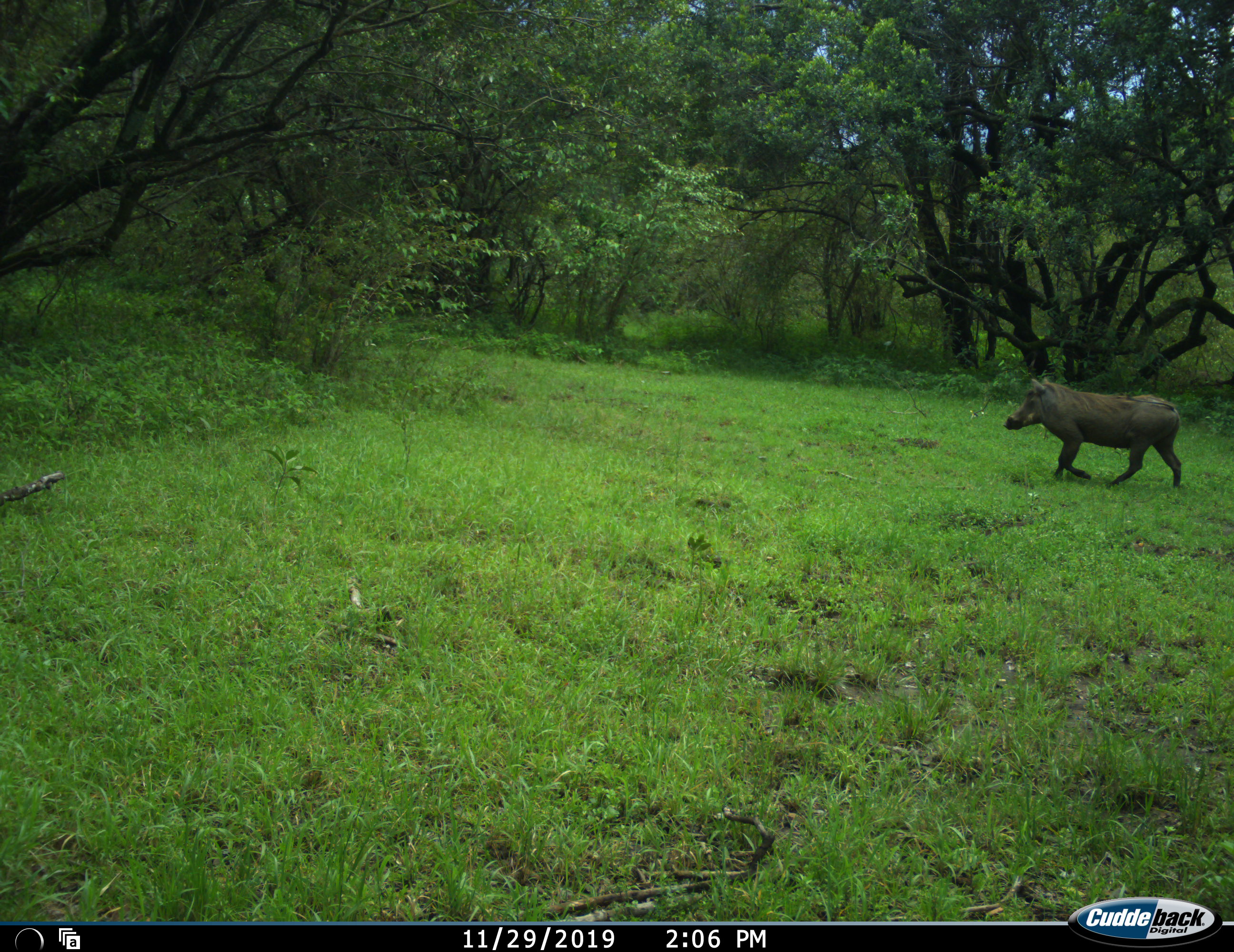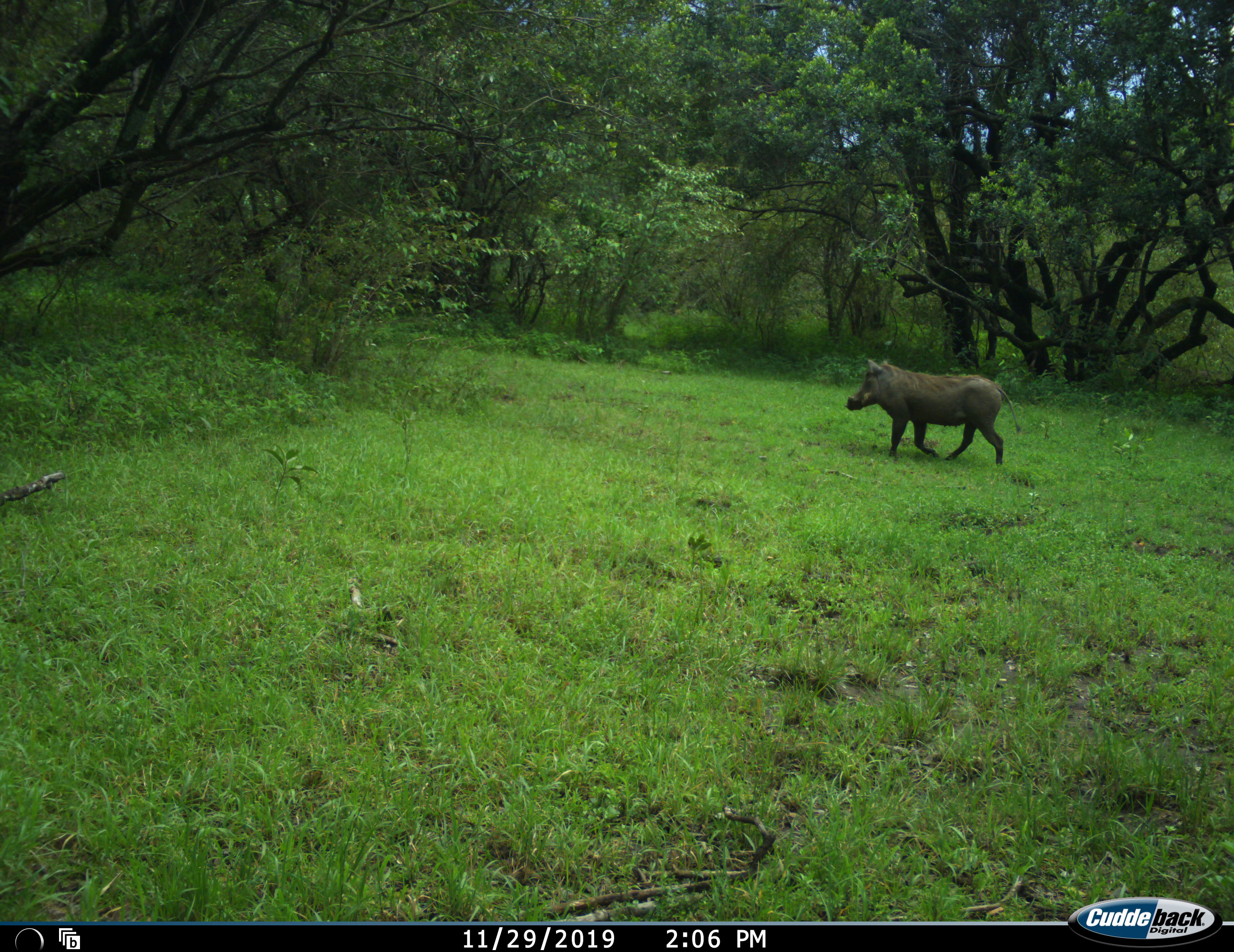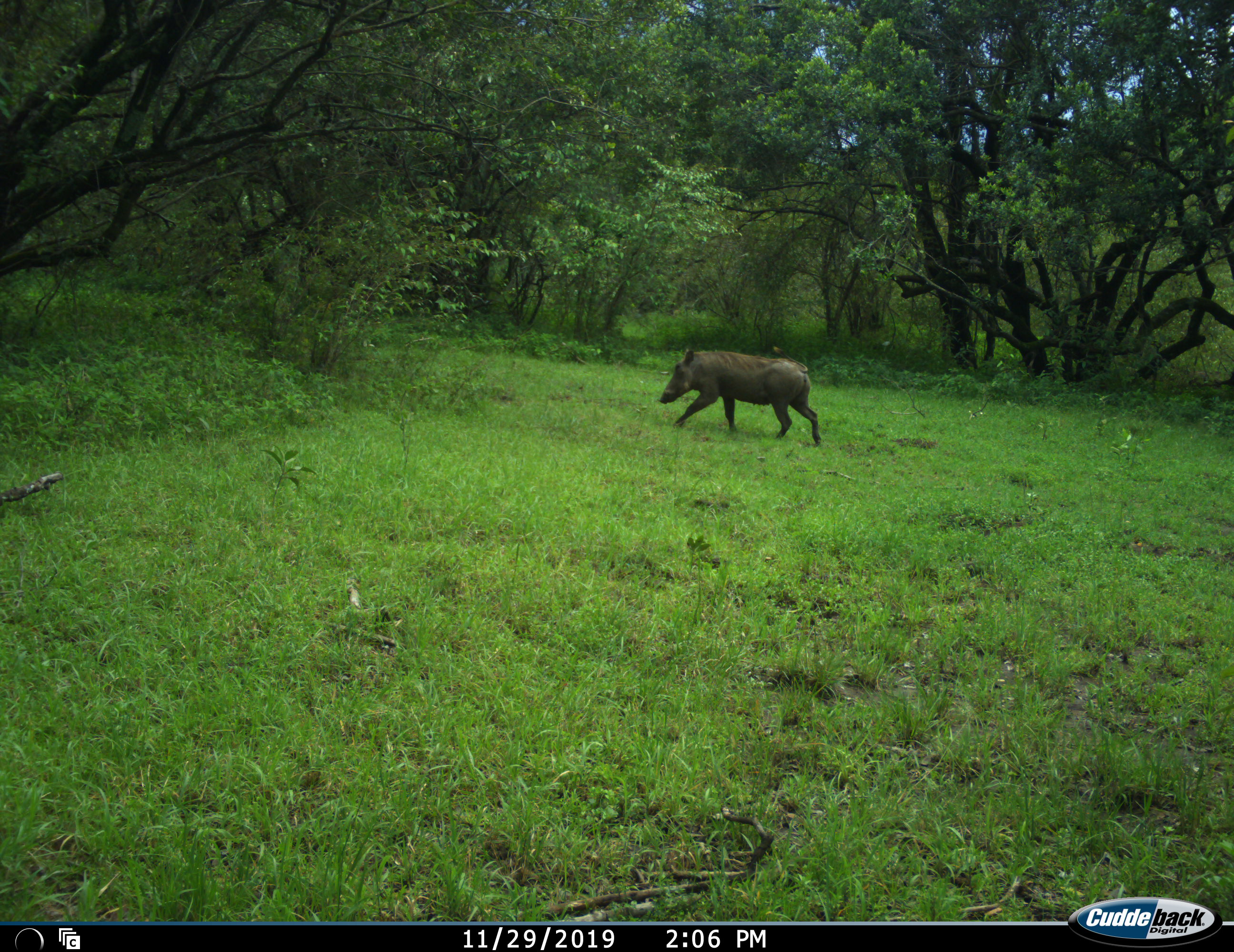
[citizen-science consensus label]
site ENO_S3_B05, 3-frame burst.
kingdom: Animalia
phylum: Chordata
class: Mammalia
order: Artiodactyla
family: Suidae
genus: Phacochoerus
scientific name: Phacochoerus africanus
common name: warthog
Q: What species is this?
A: Warthog (Phacochoerus africanus).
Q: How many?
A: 1.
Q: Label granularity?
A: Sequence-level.